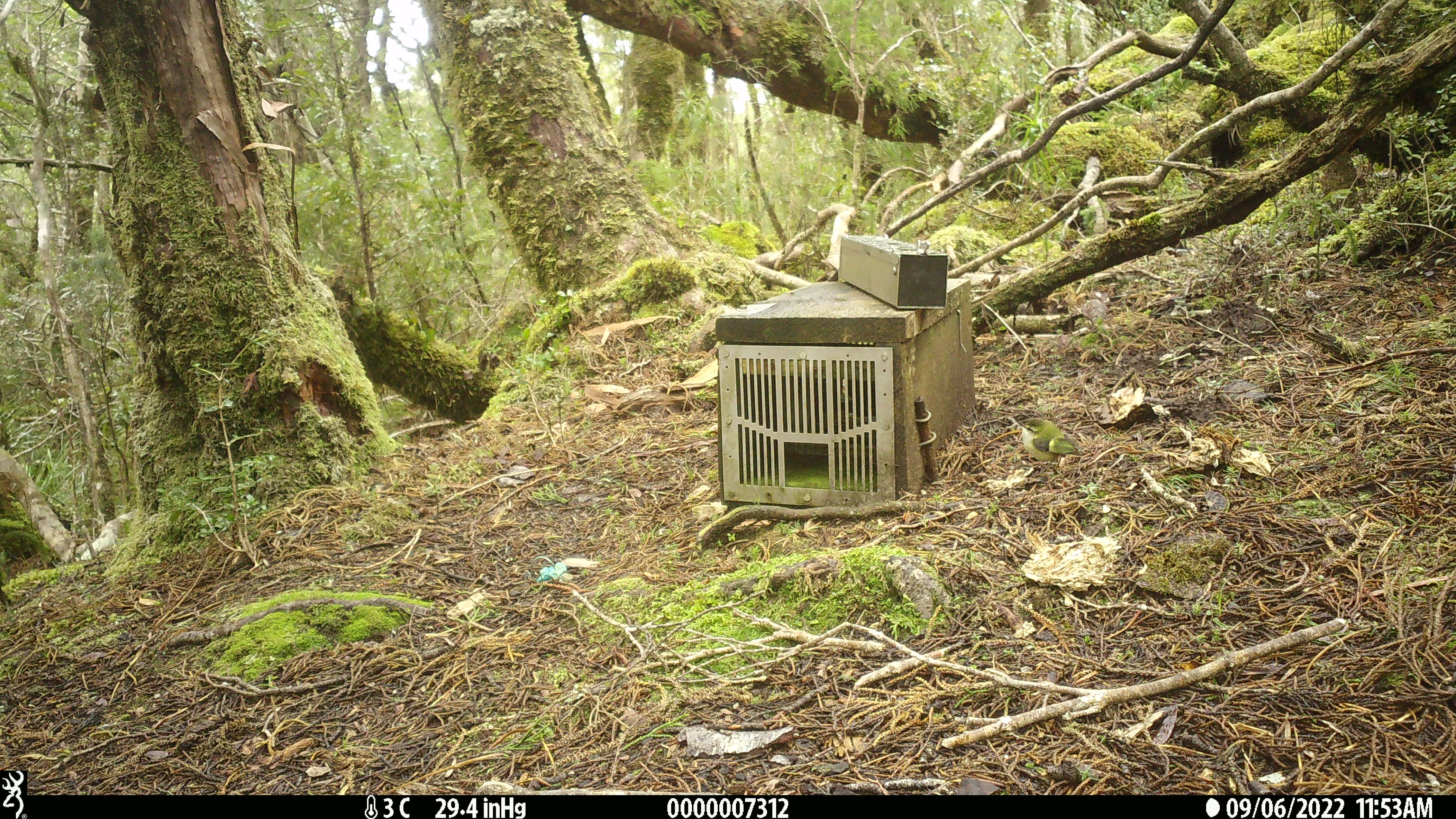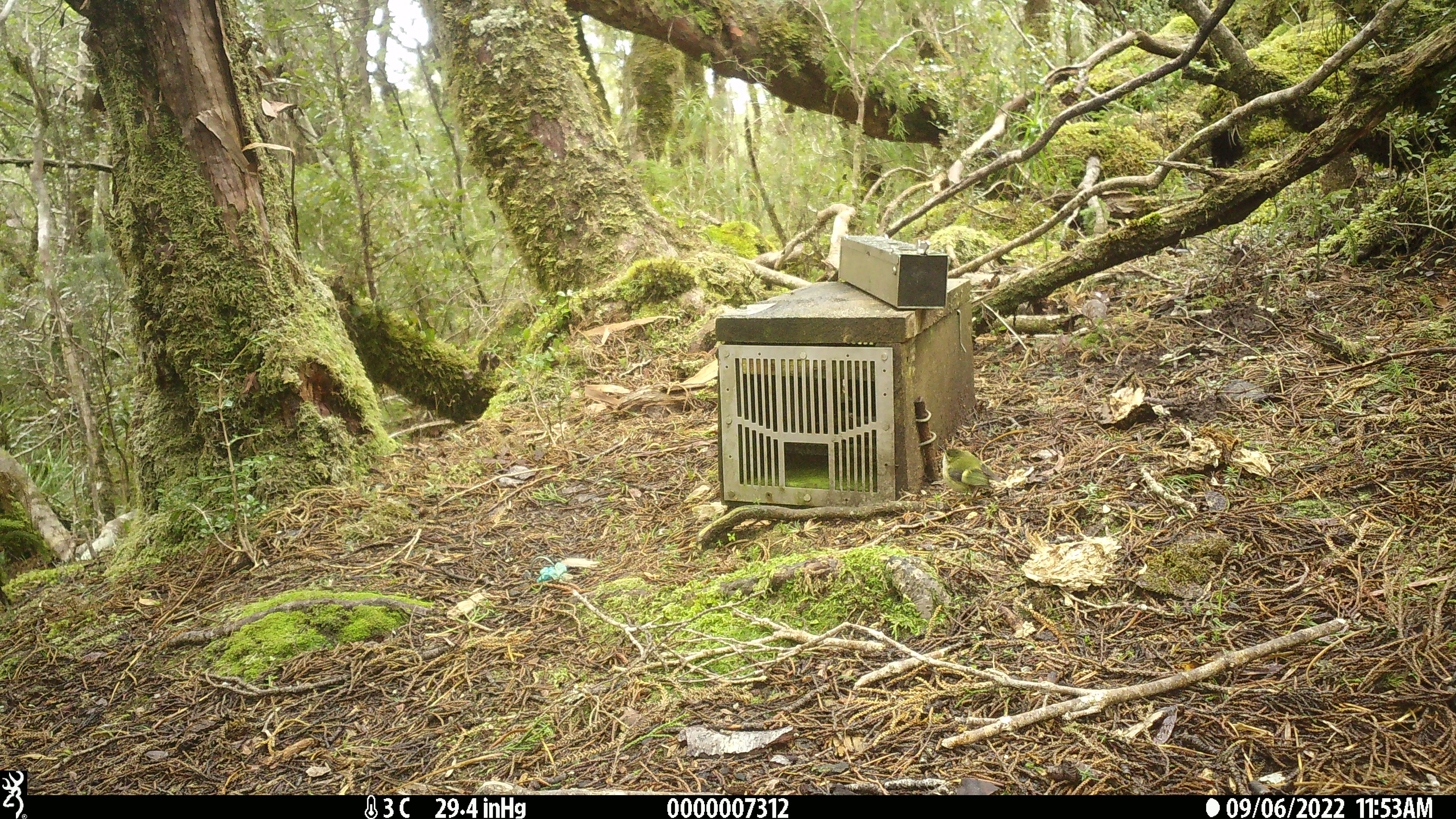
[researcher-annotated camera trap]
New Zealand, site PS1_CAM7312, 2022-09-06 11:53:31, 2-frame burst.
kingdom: Animalia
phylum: Chordata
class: Aves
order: Passeriformes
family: Acanthisittidae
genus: Acanthisitta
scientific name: Acanthisitta chloris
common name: rifleman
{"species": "rifleman (Acanthisitta chloris)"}